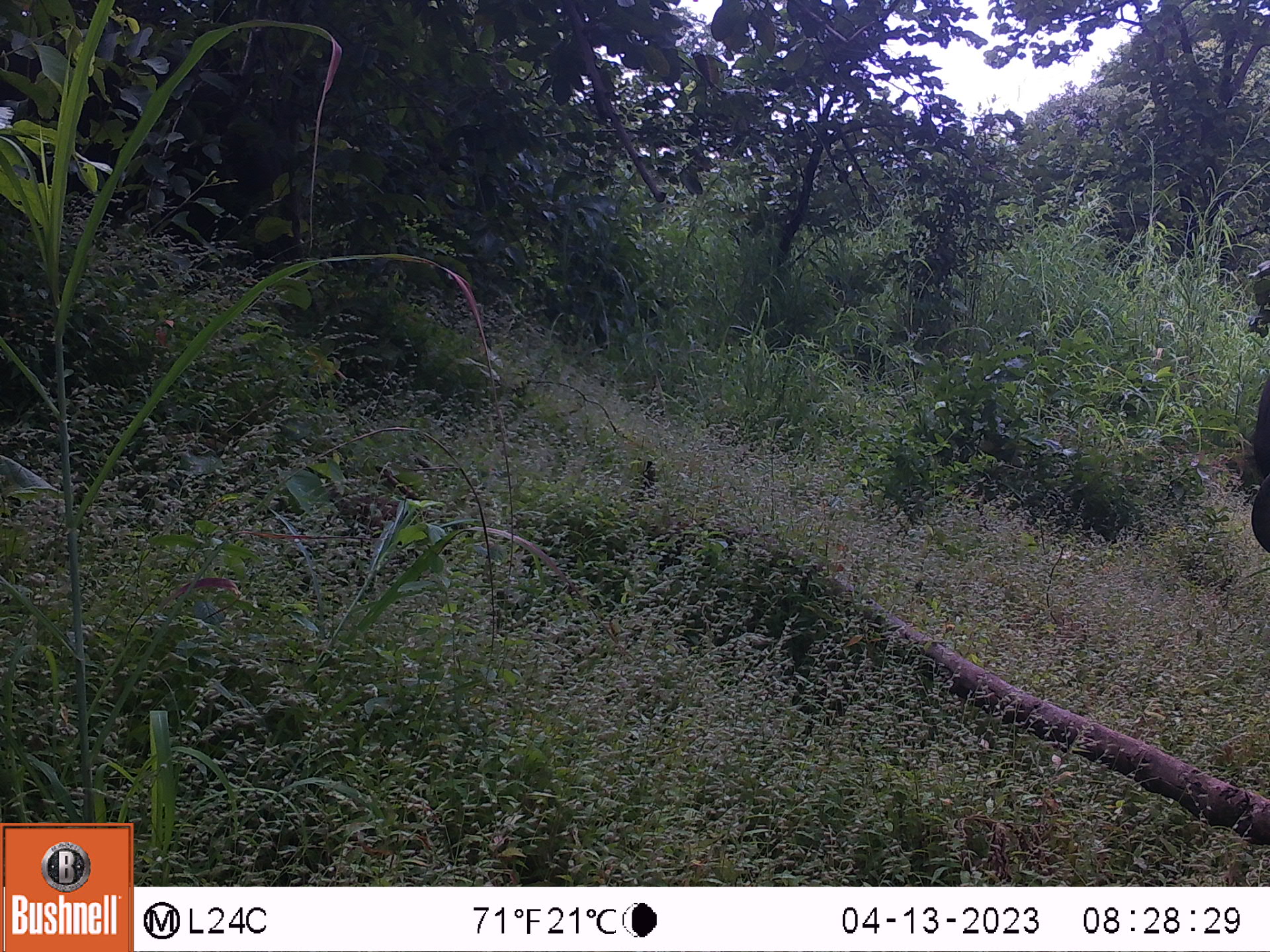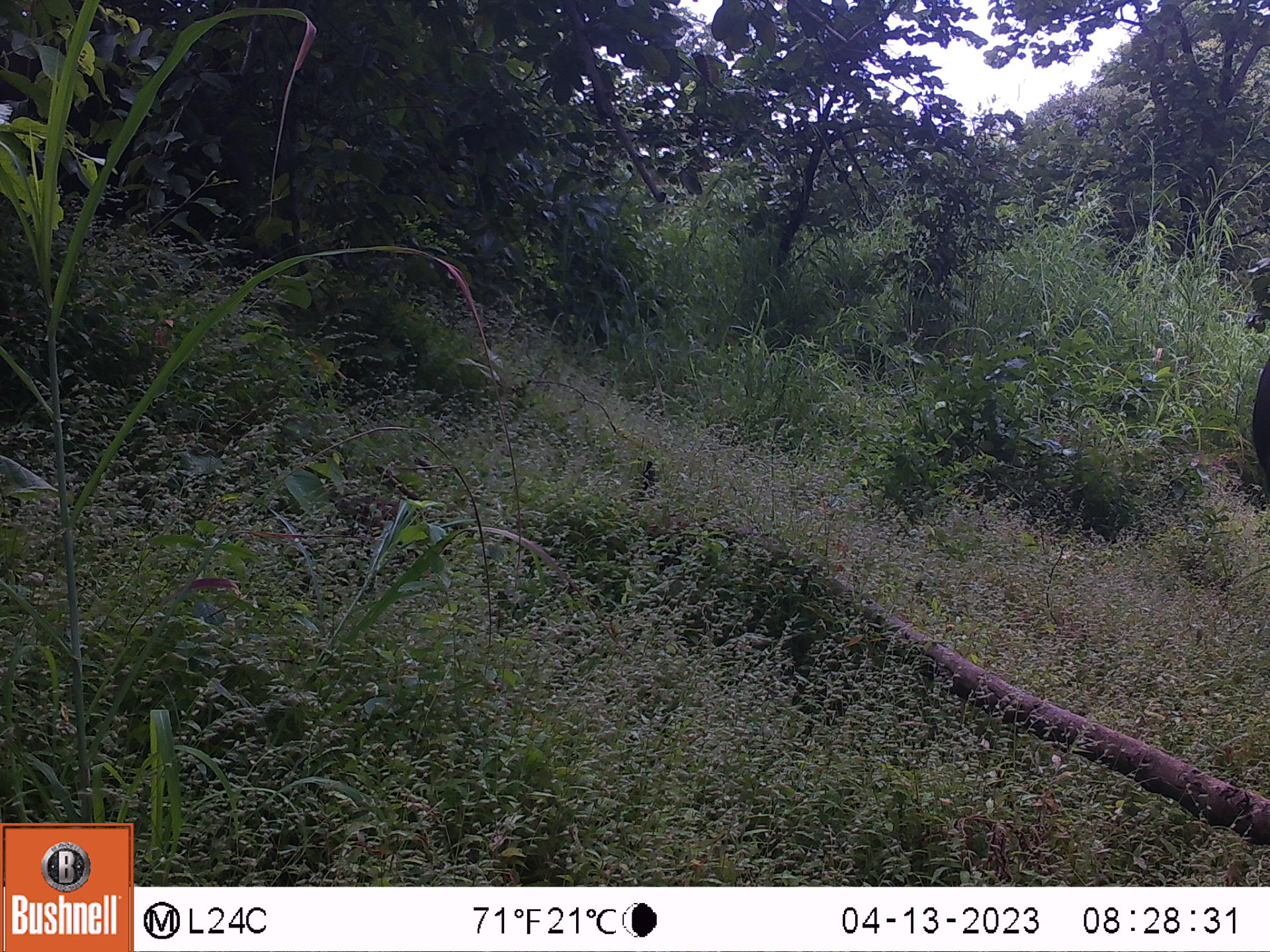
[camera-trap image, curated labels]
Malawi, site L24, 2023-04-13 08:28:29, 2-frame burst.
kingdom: Animalia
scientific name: Animalia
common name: other animal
Other animal (Animalia), count 1.